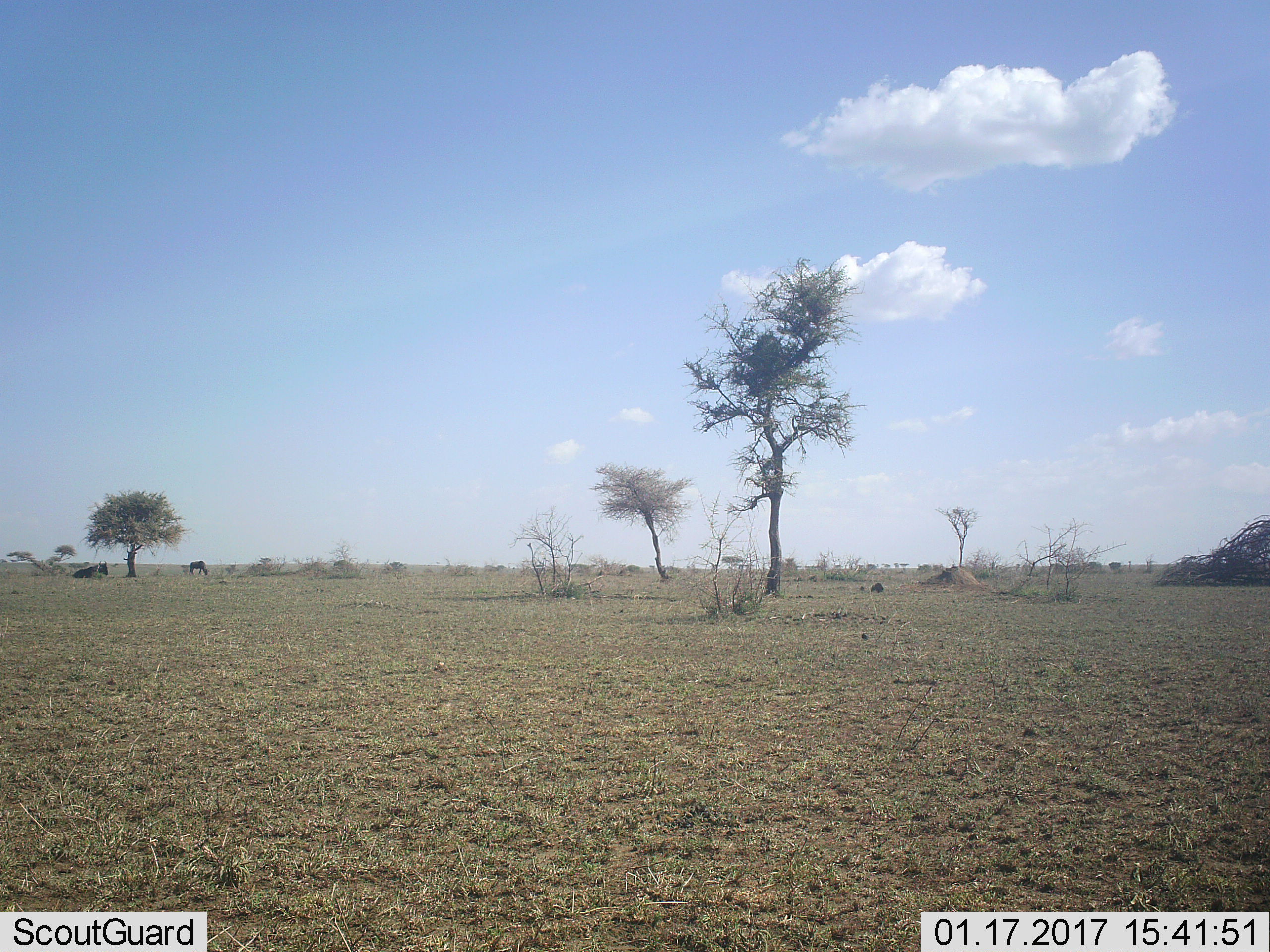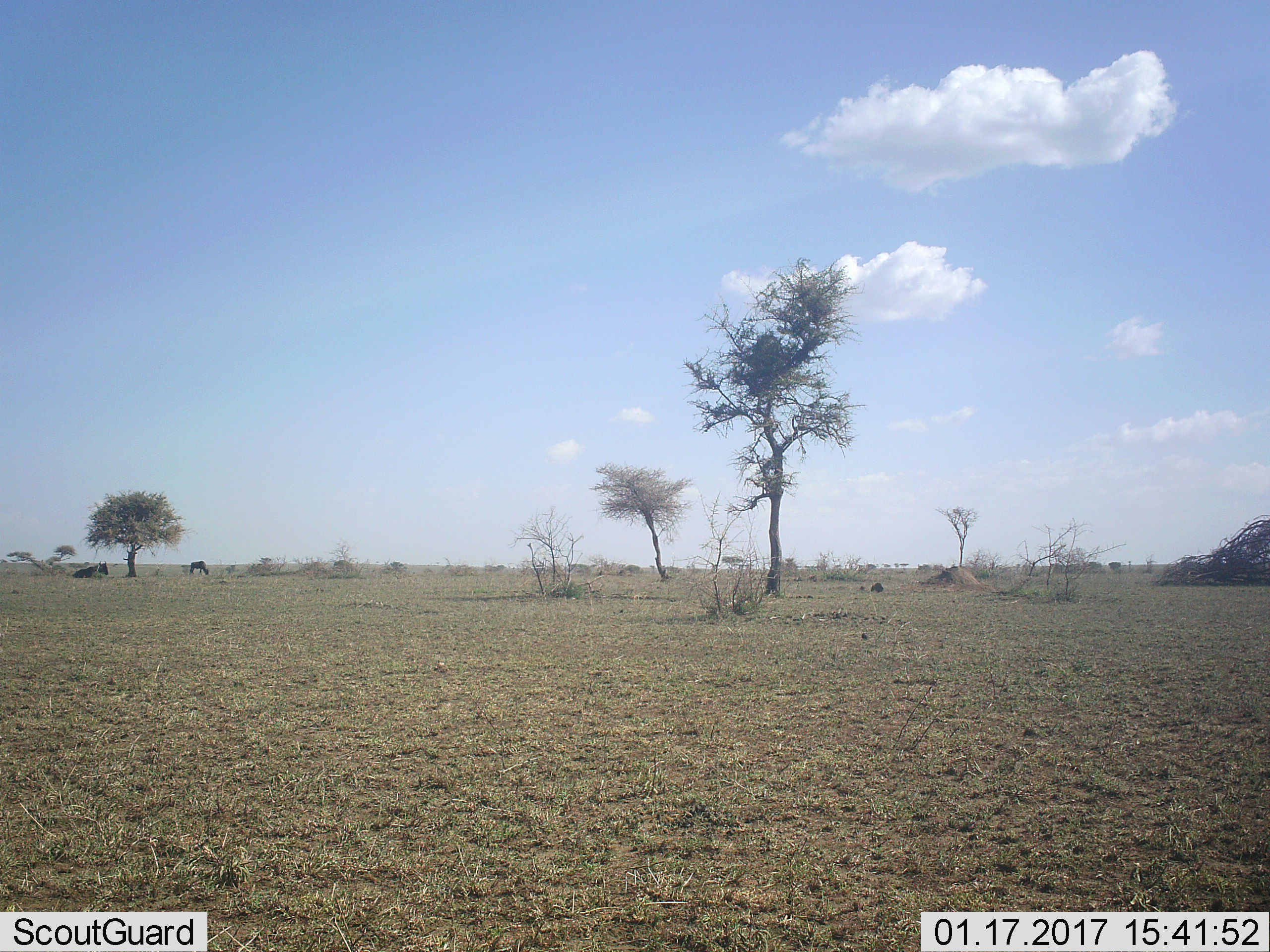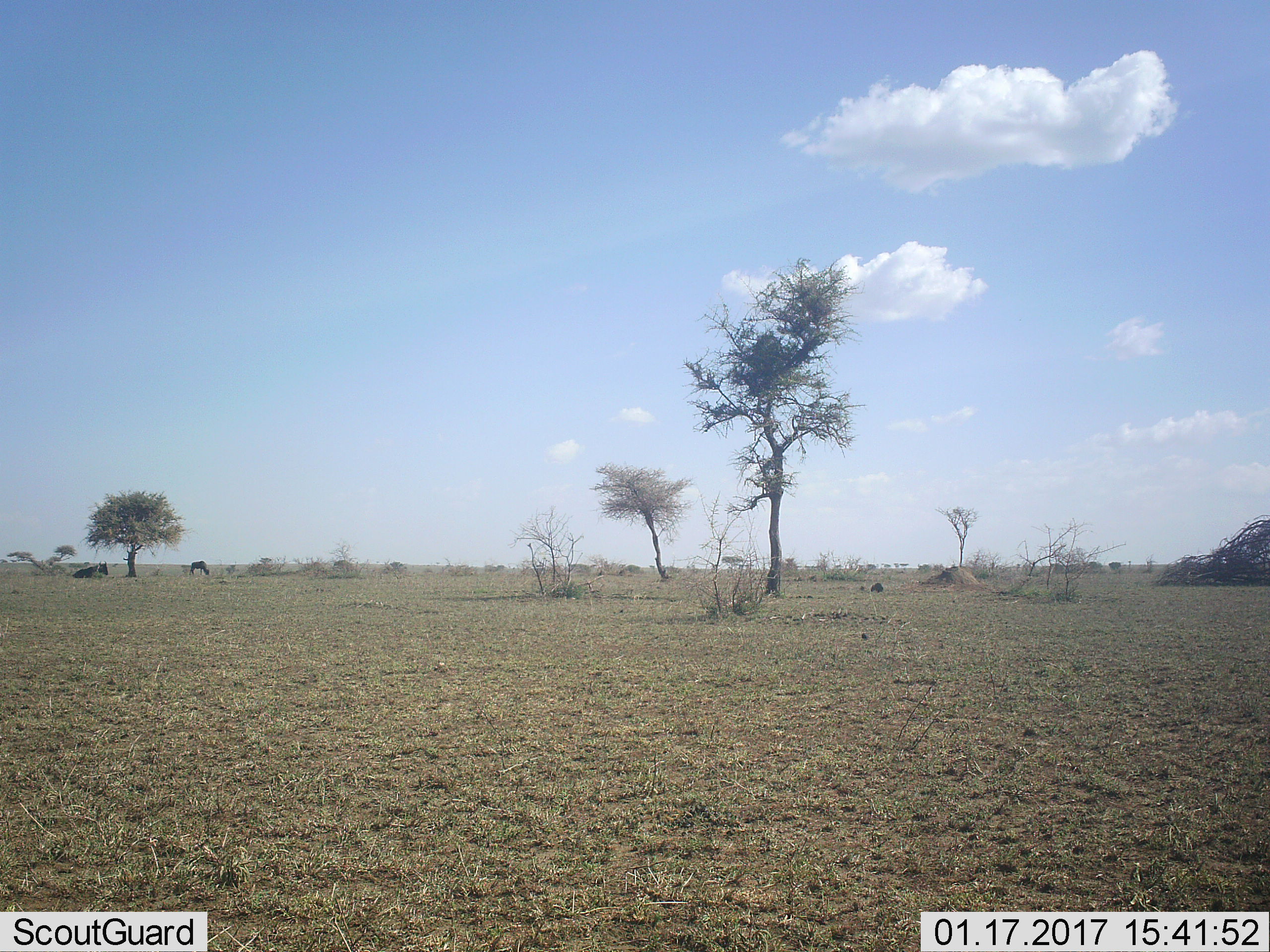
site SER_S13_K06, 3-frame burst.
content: unidentified animal